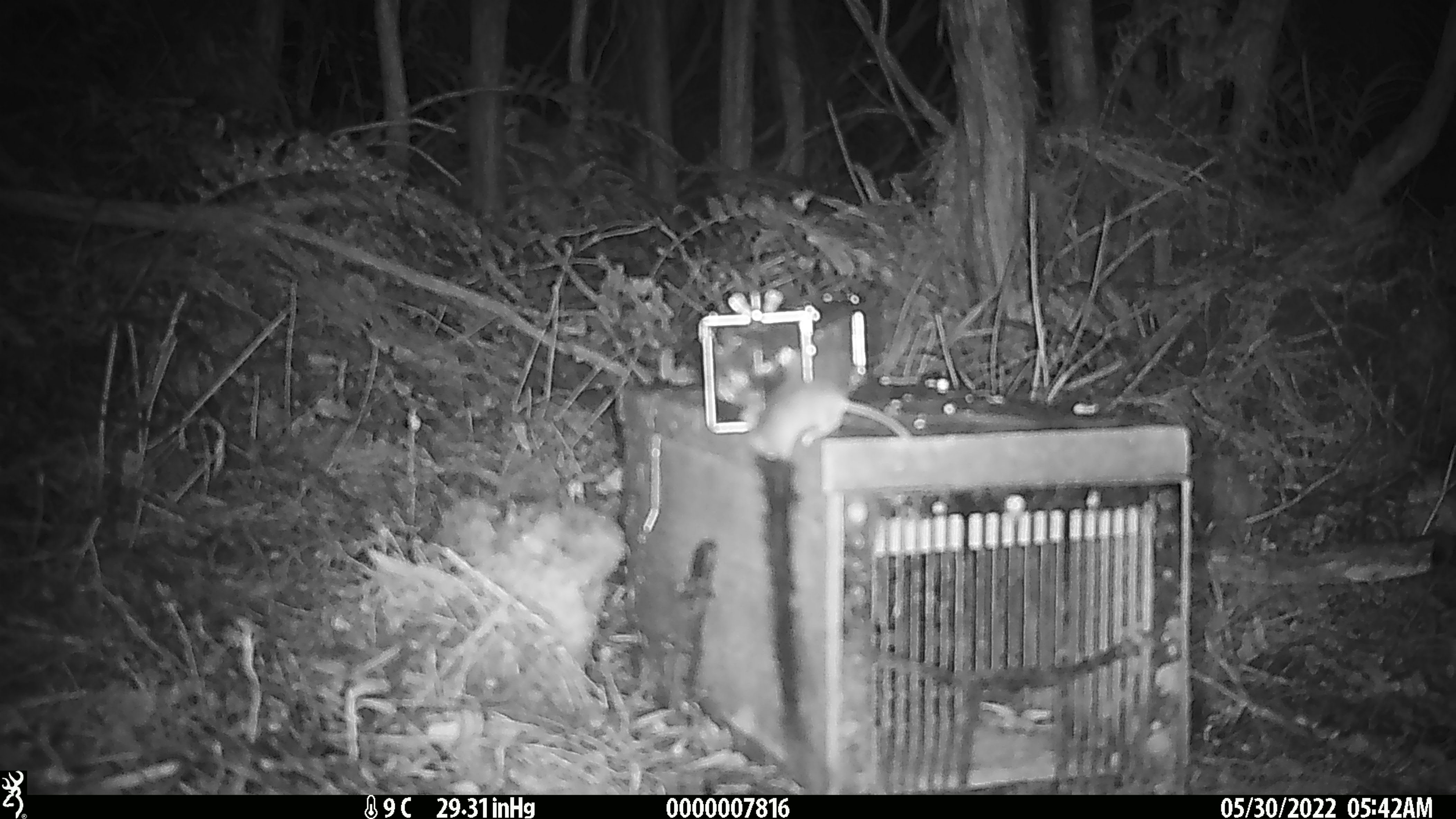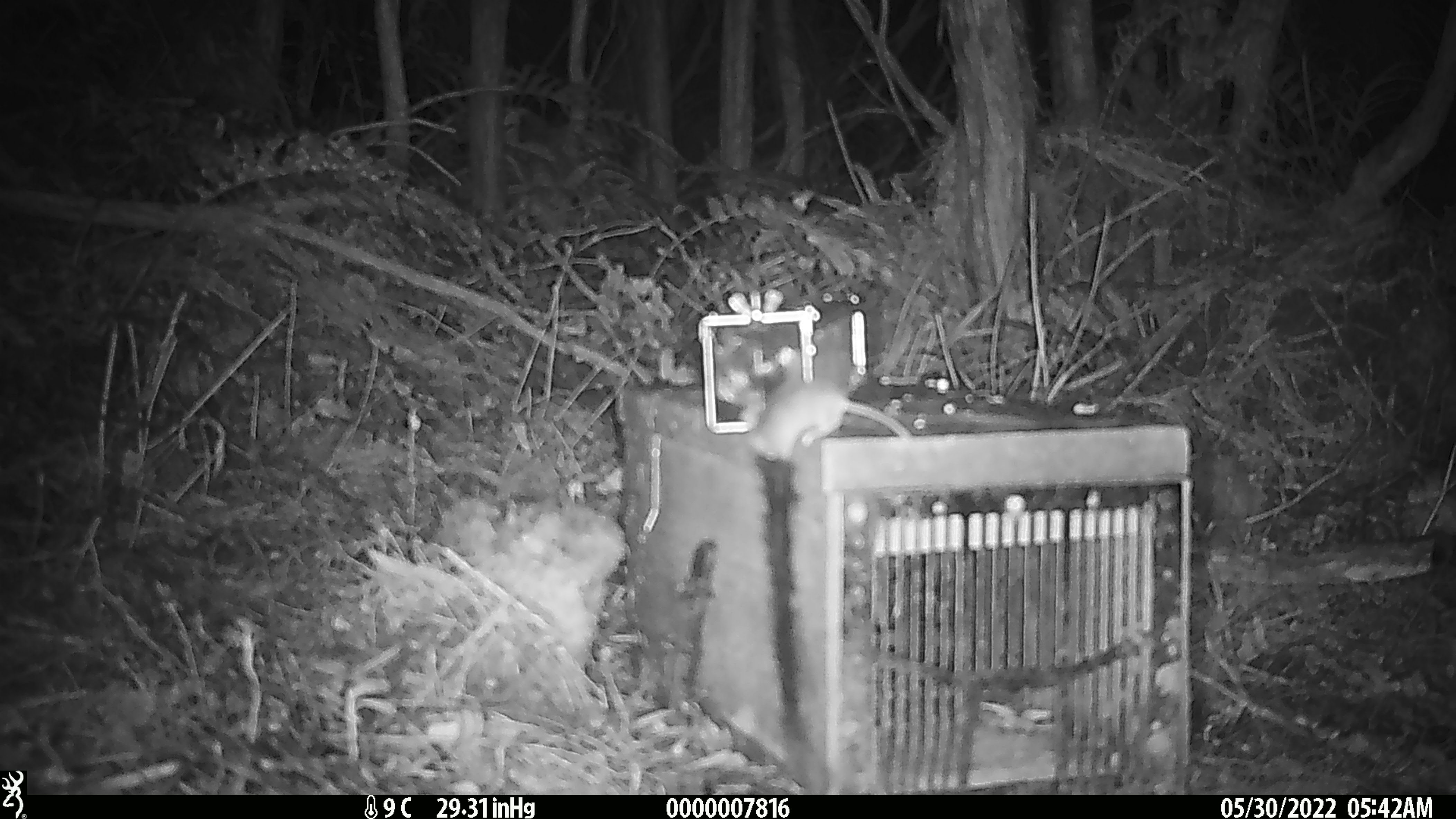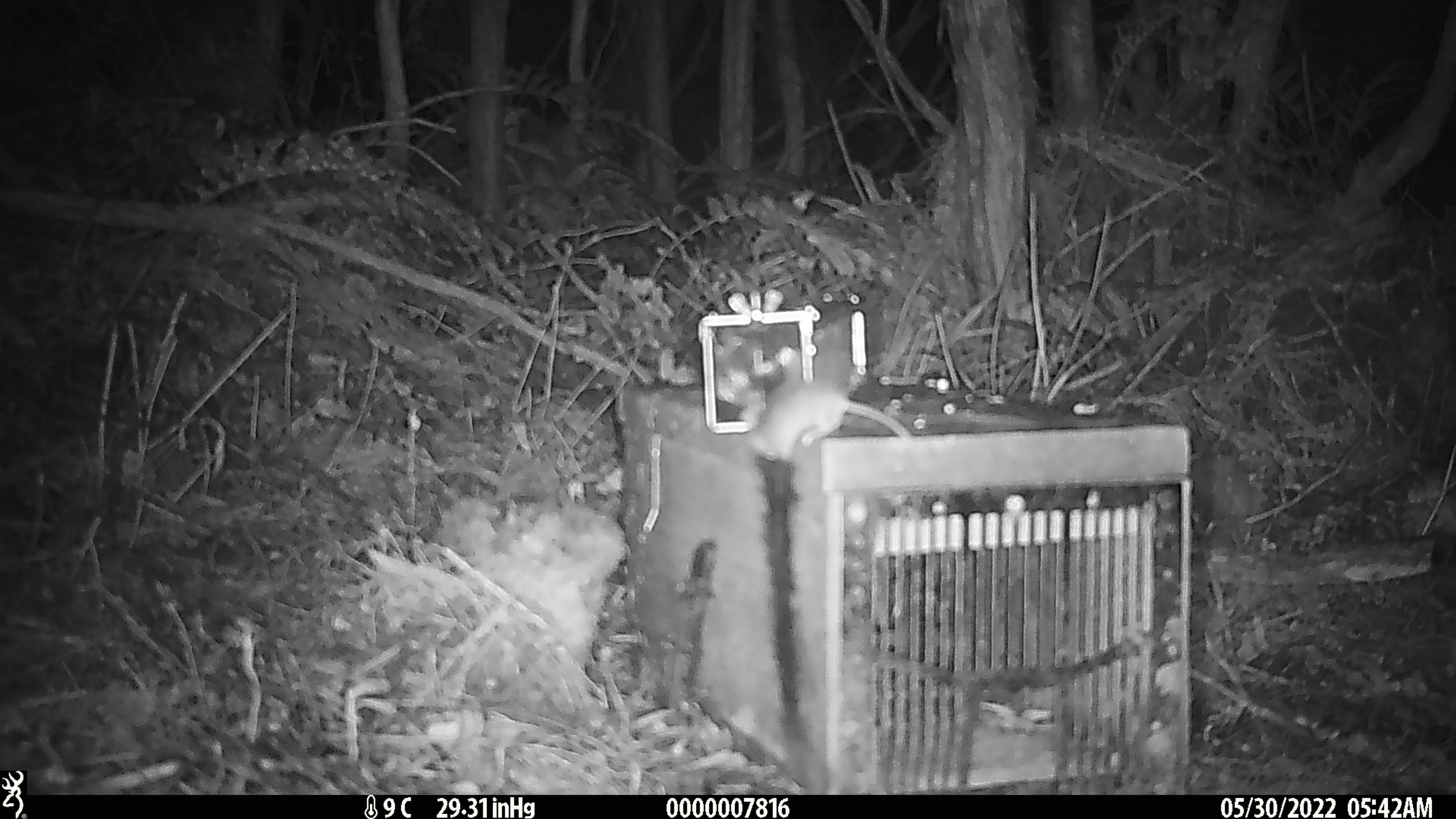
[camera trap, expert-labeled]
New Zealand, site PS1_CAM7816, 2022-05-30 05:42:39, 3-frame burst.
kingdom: Animalia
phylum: Chordata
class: Mammalia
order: Rodentia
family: Muridae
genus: Mus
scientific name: Mus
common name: mouse